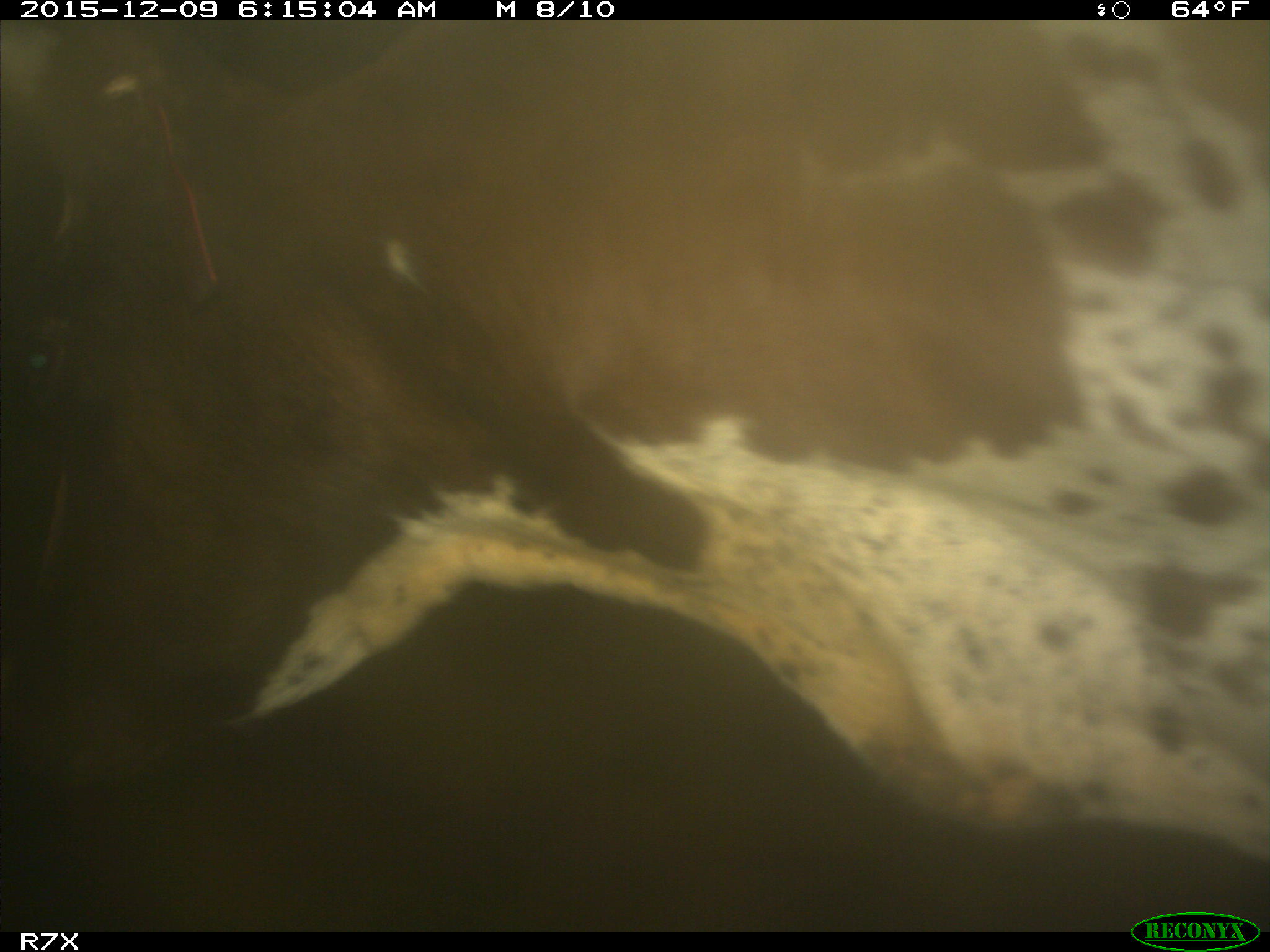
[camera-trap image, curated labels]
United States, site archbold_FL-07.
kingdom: Animalia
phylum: Chordata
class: Mammalia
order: Artiodactyla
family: Bovidae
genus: Bos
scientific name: Bos taurus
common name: domestic cow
Bos taurus (domestic cow).